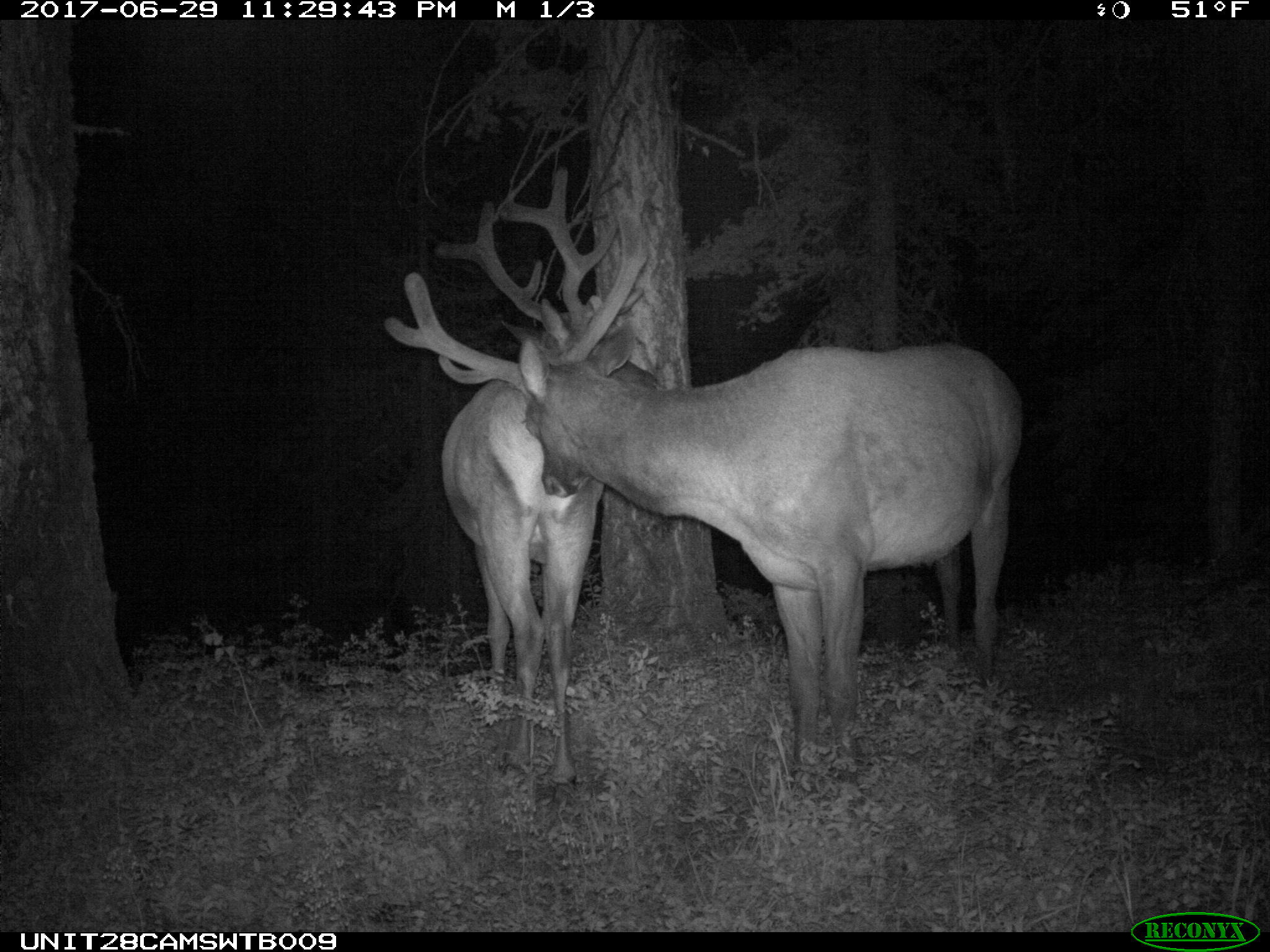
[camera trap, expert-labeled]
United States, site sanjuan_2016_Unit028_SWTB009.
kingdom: Animalia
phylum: Chordata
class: Mammalia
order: Artiodactyla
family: Cervidae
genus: Cervus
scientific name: Cervus elaphus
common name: red deer